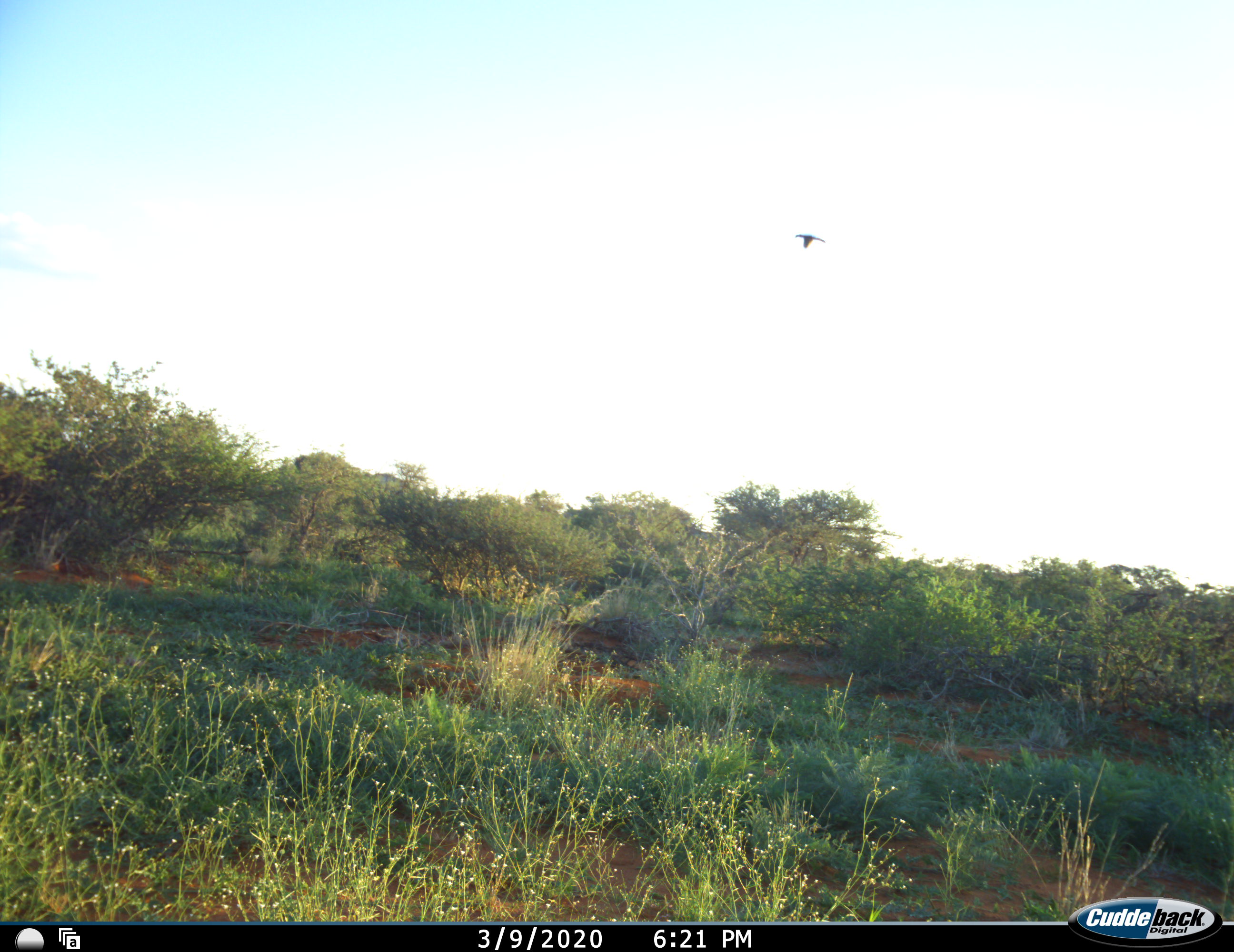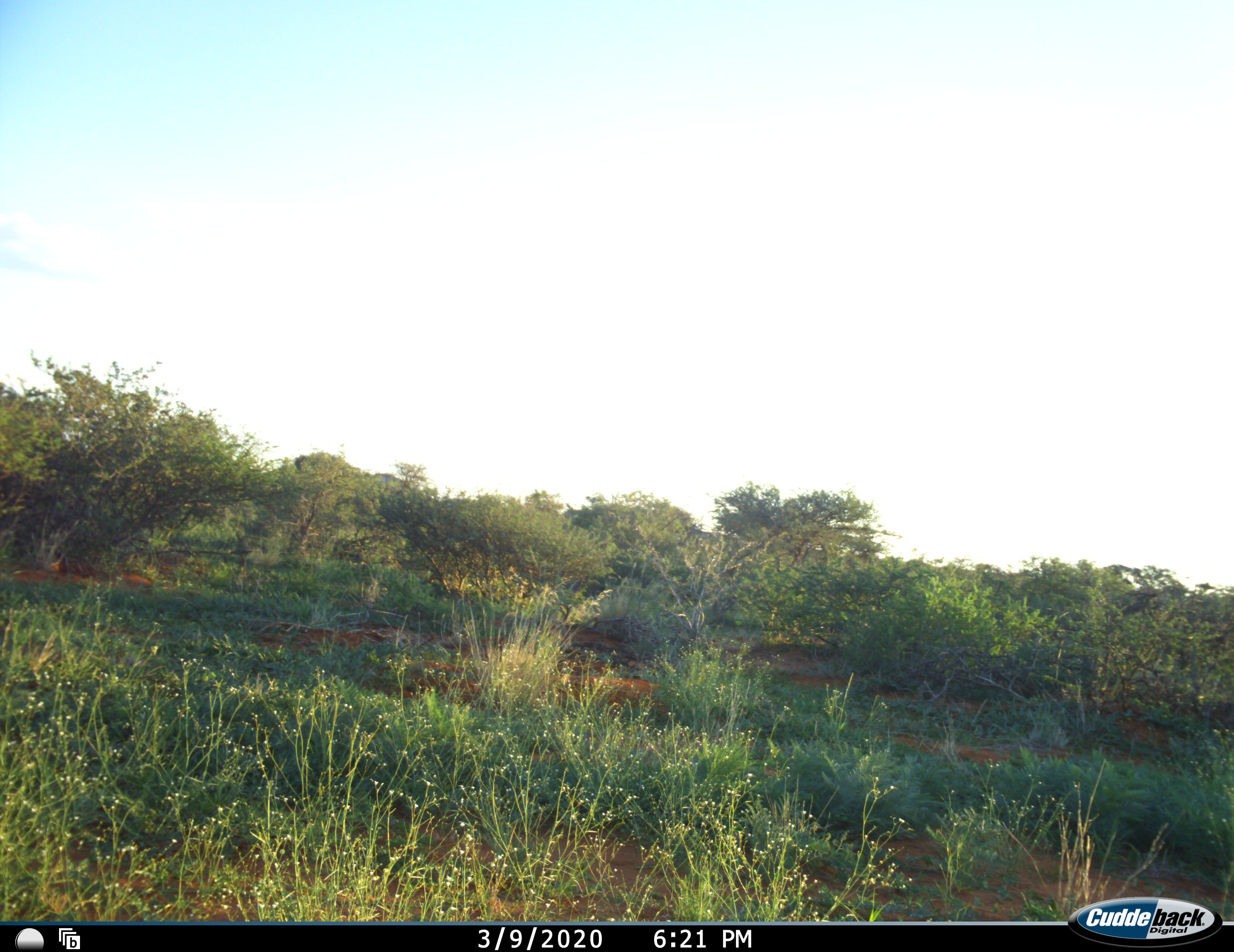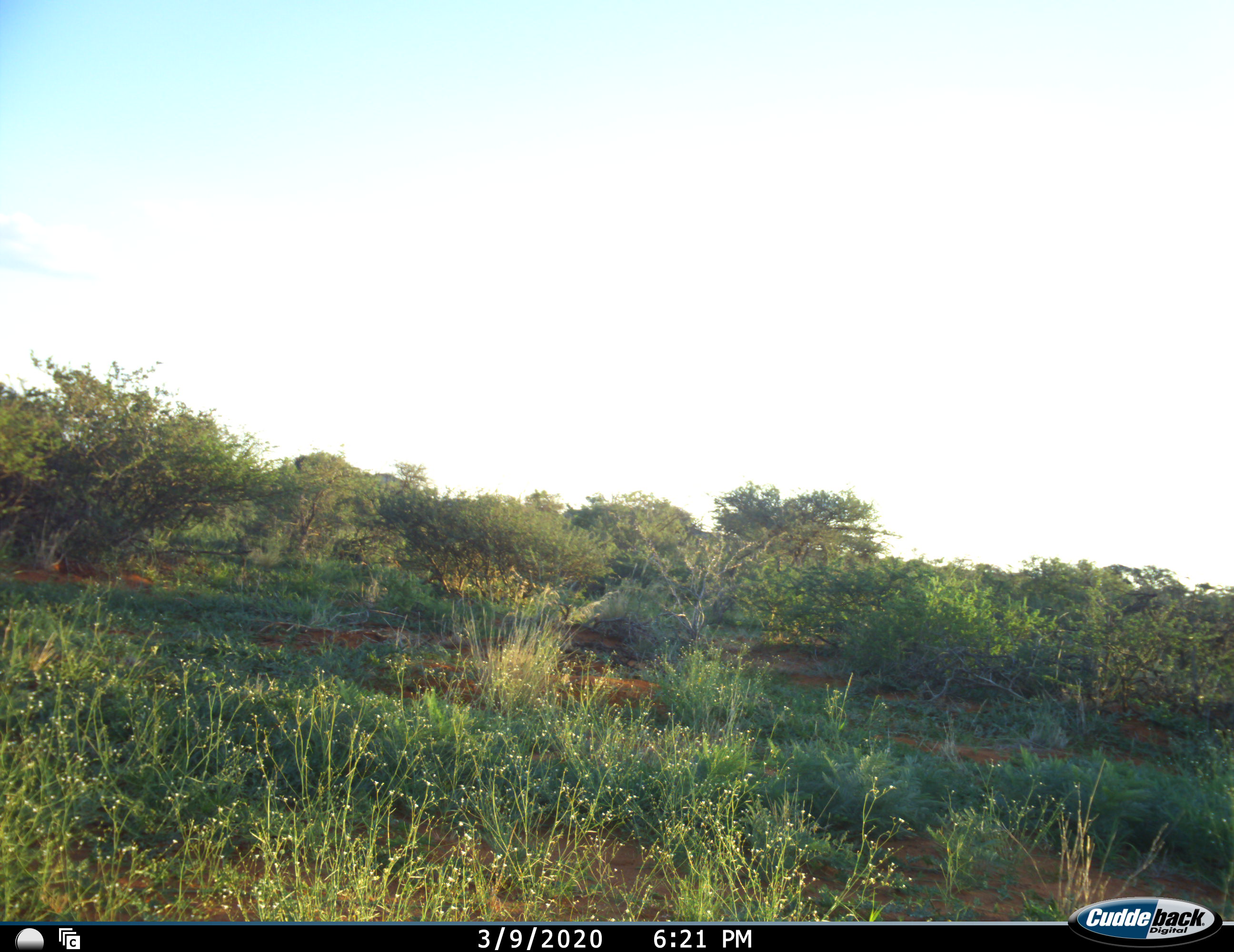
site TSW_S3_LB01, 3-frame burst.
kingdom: Animalia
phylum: Chordata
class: Aves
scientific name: Aves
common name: bird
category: birdother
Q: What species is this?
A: Birdother (bird) (Aves).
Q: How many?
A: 1.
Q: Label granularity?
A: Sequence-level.